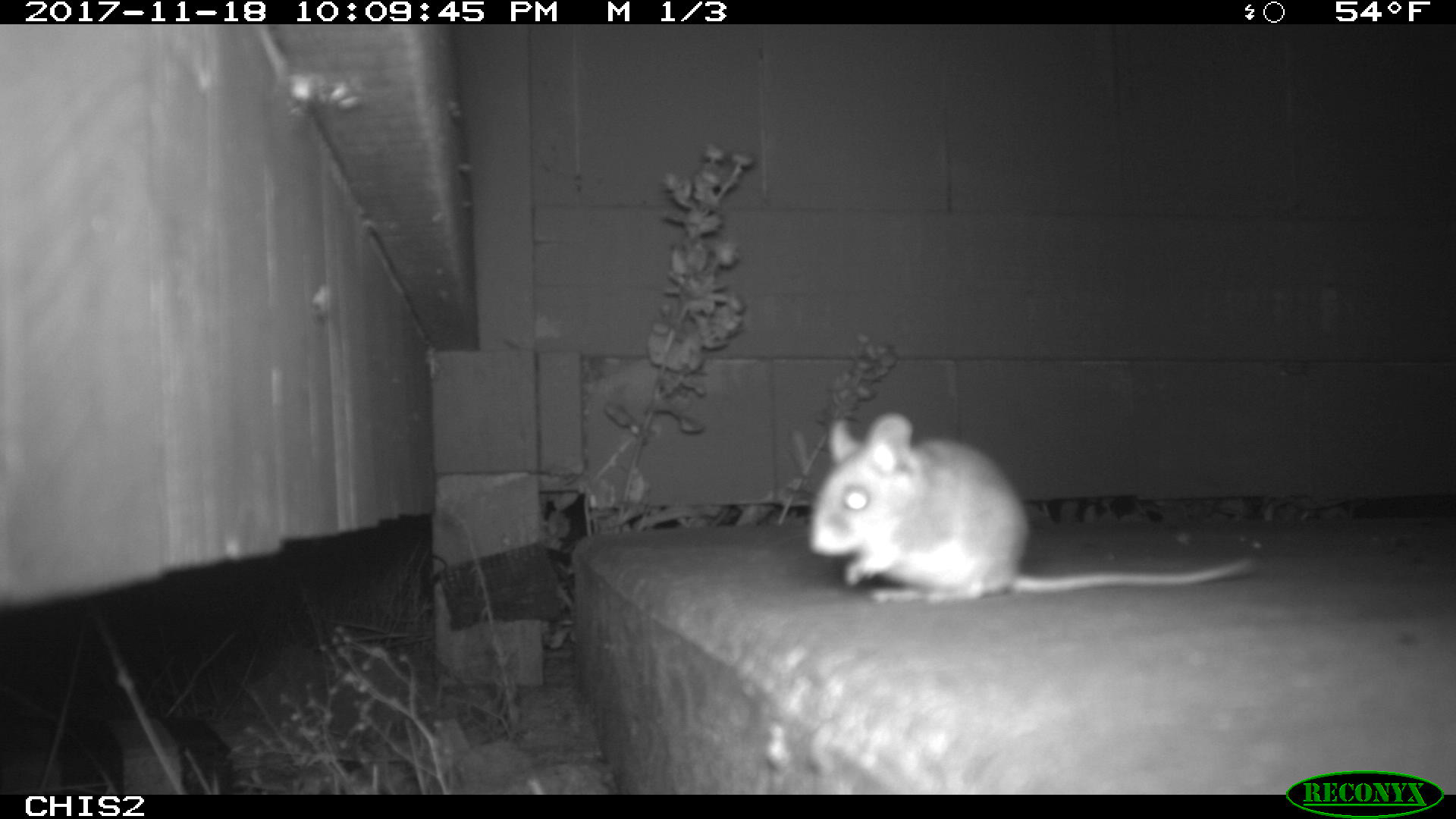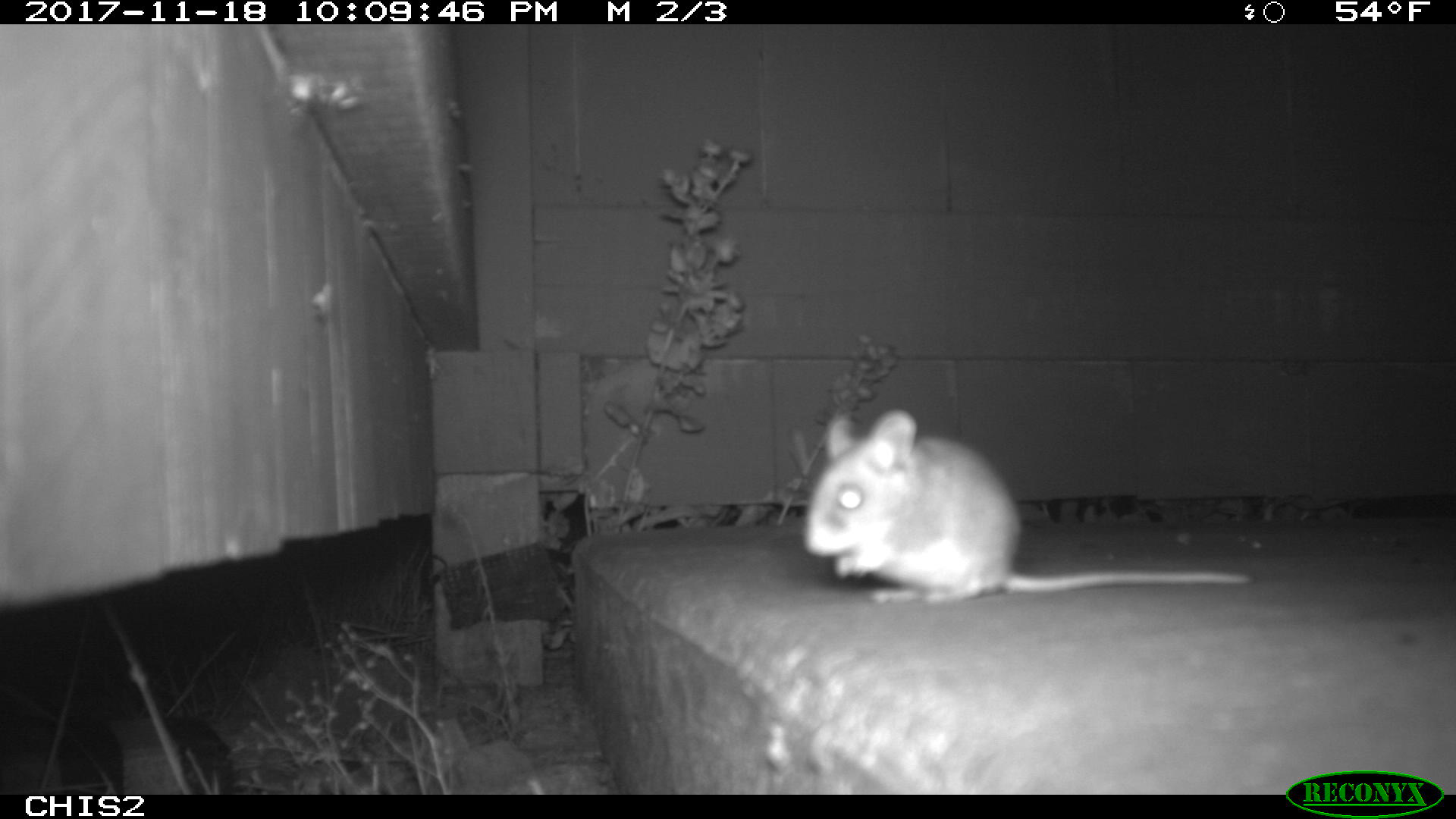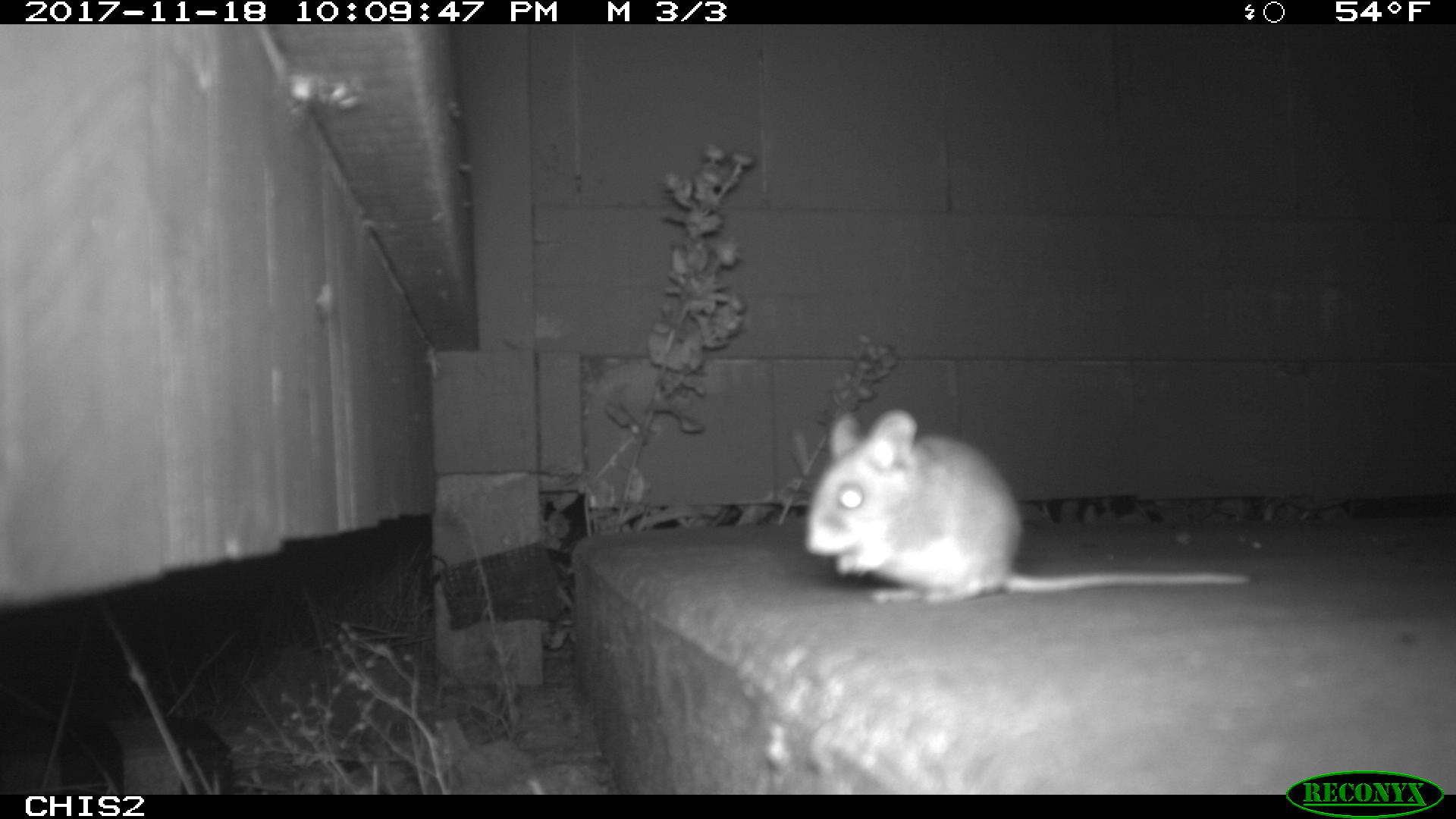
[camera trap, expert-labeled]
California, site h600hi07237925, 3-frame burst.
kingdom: Animalia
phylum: Chordata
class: Mammalia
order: Rodentia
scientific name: Rodentia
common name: rodent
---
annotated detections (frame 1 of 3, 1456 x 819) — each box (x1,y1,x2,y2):
rodent: (807,409,1261,603)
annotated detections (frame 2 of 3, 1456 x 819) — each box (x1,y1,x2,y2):
rodent: (802,406,1250,605)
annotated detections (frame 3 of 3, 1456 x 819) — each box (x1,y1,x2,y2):
rodent: (805,409,1249,601)